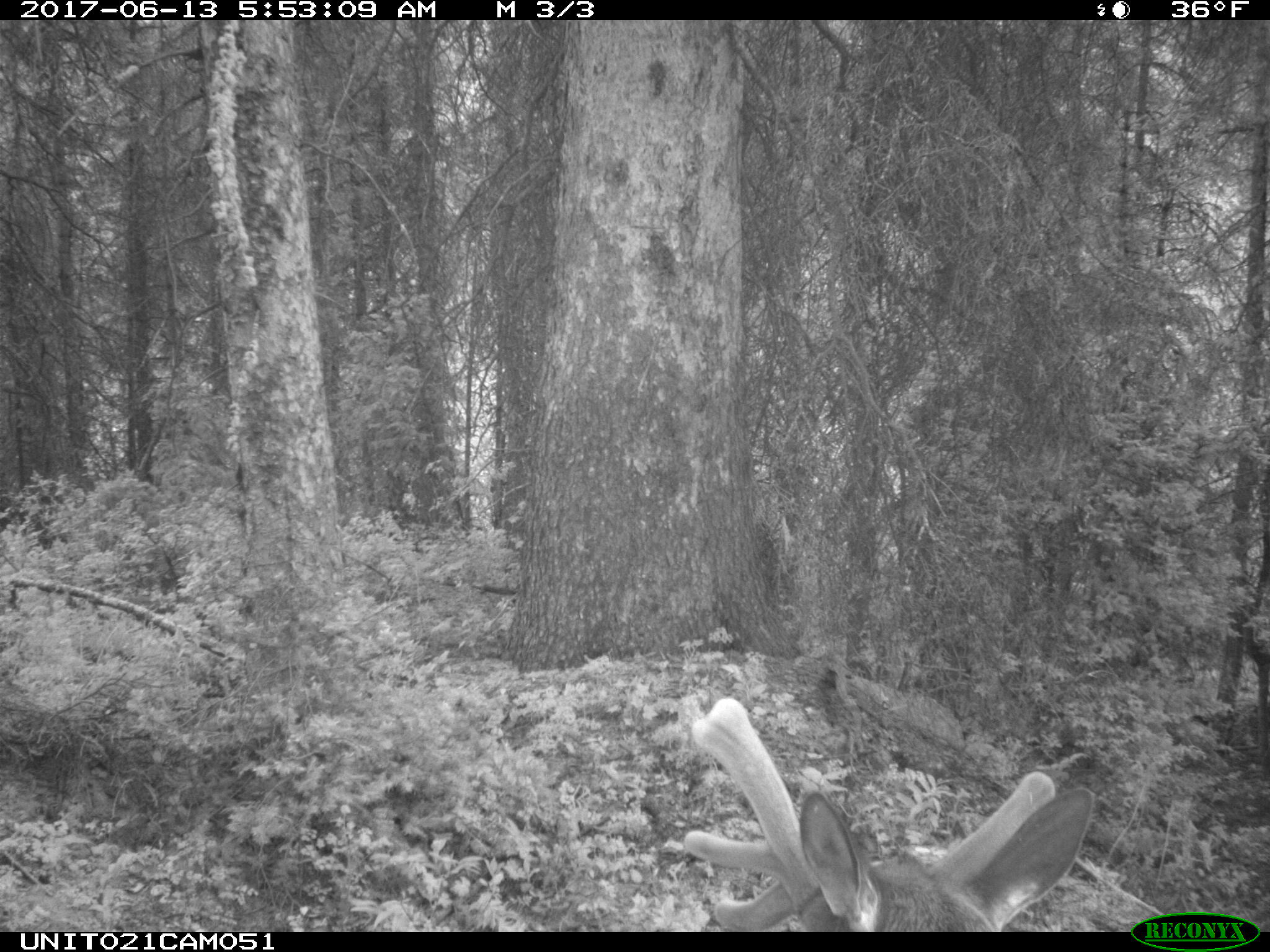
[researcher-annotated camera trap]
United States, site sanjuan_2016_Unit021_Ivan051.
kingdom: Animalia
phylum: Chordata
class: Mammalia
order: Artiodactyla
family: Cervidae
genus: Cervus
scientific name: Cervus elaphus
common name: red deer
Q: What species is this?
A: Cervus elaphus (red deer).